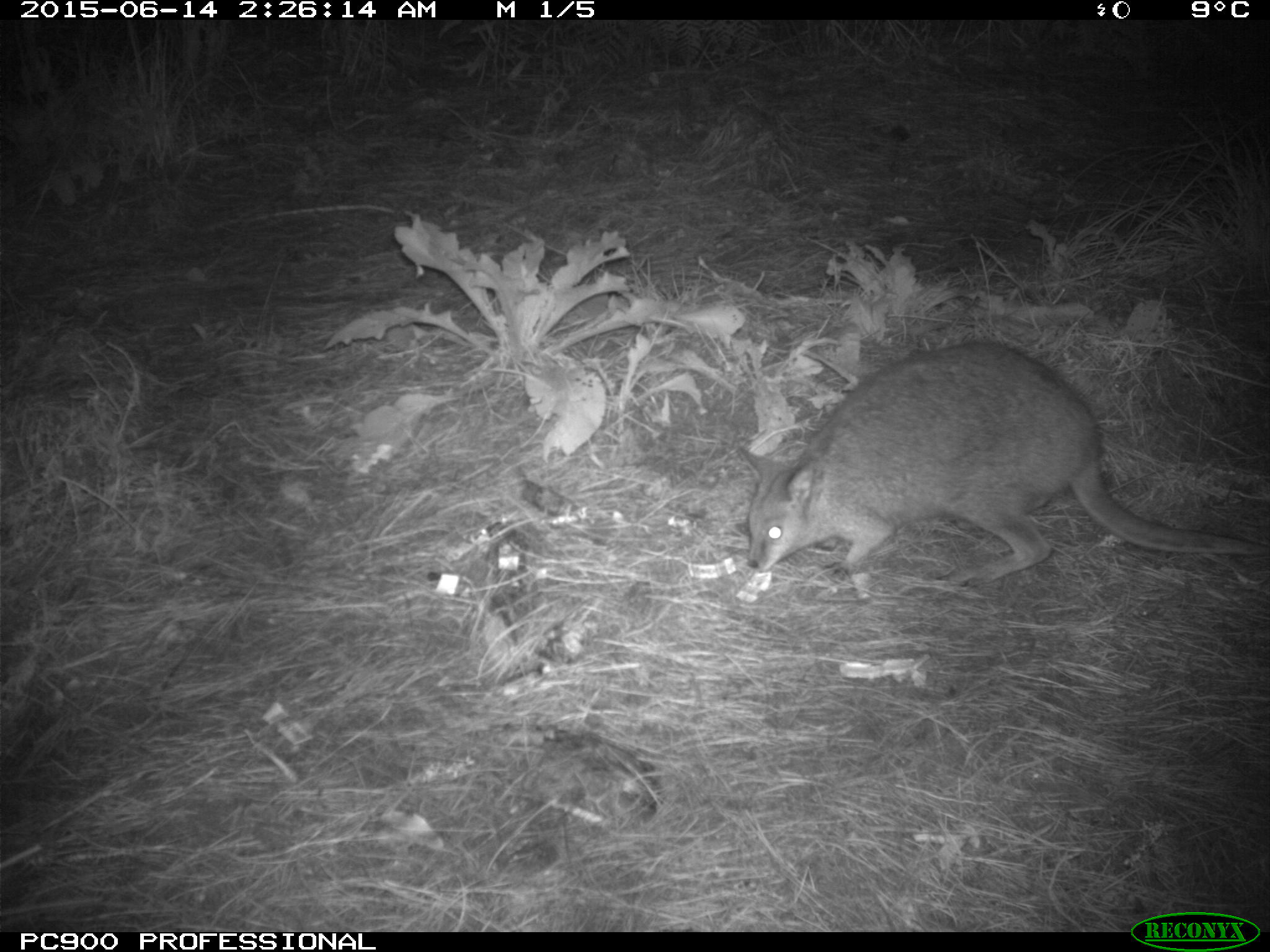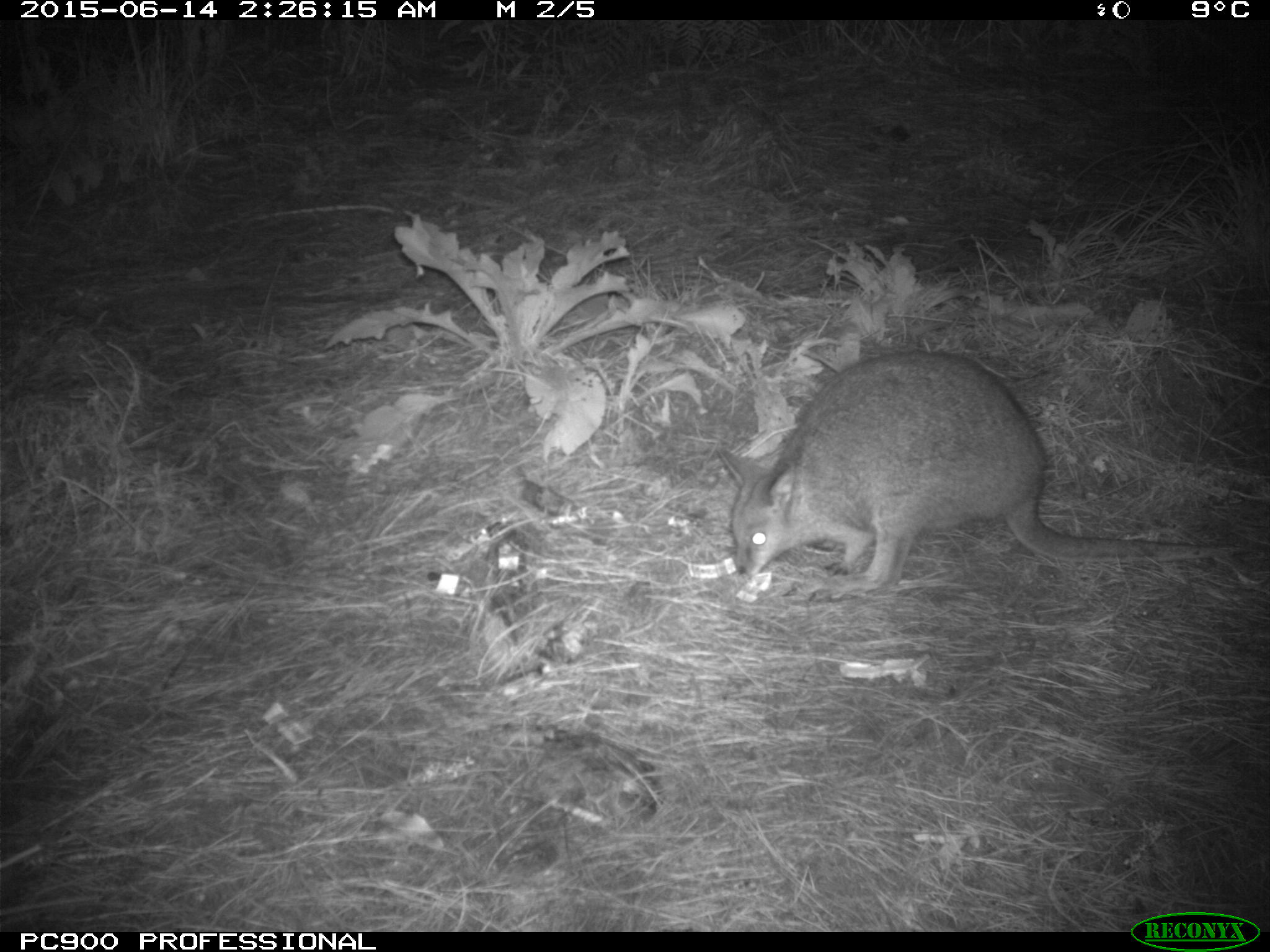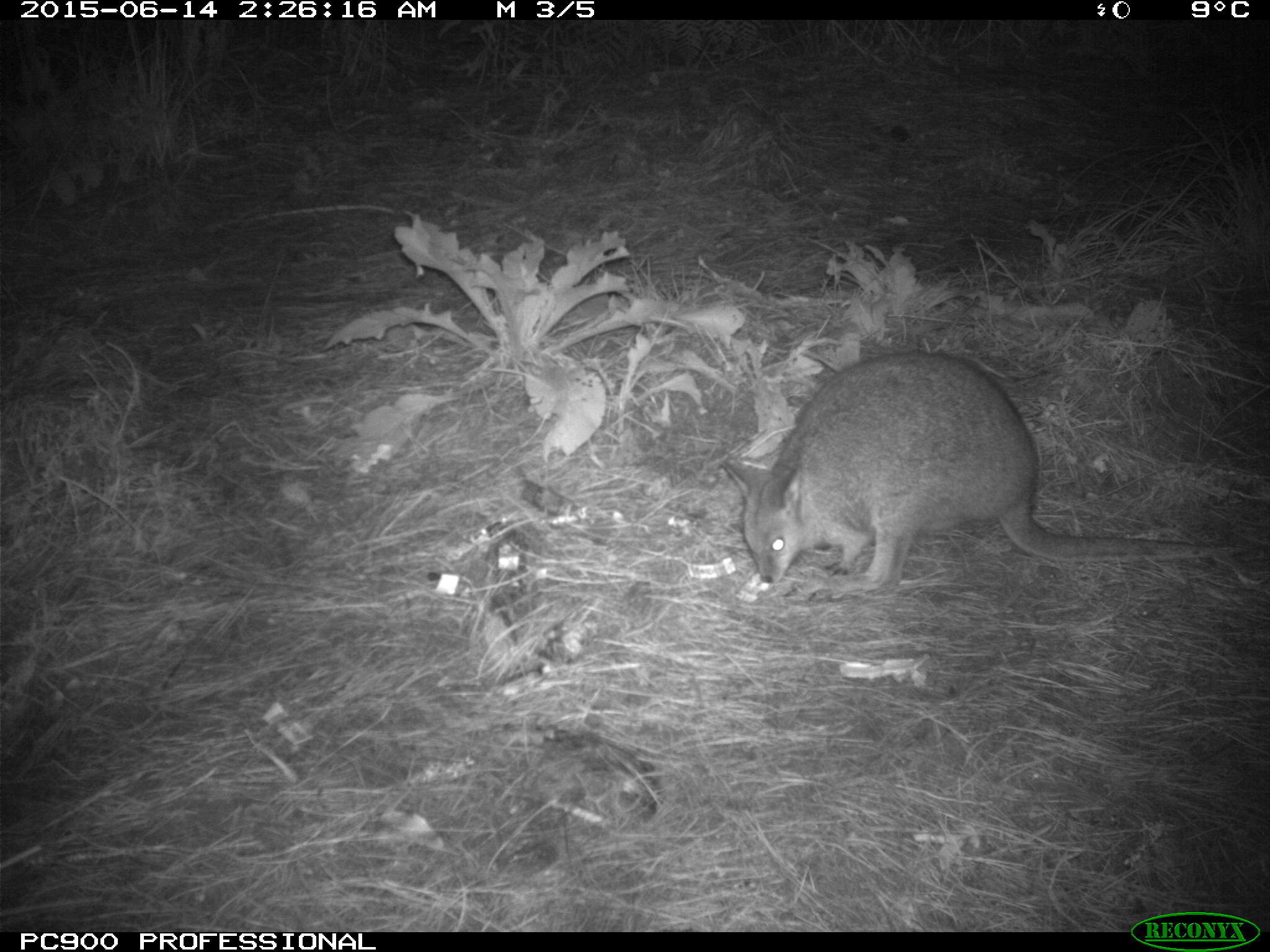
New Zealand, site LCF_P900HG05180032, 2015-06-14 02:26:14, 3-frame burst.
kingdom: Animalia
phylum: Chordata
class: Mammalia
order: Diprotodontia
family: Macropodidae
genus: Notamacropus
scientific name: Notamacropus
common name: wallaby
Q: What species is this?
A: Wallaby (Notamacropus).